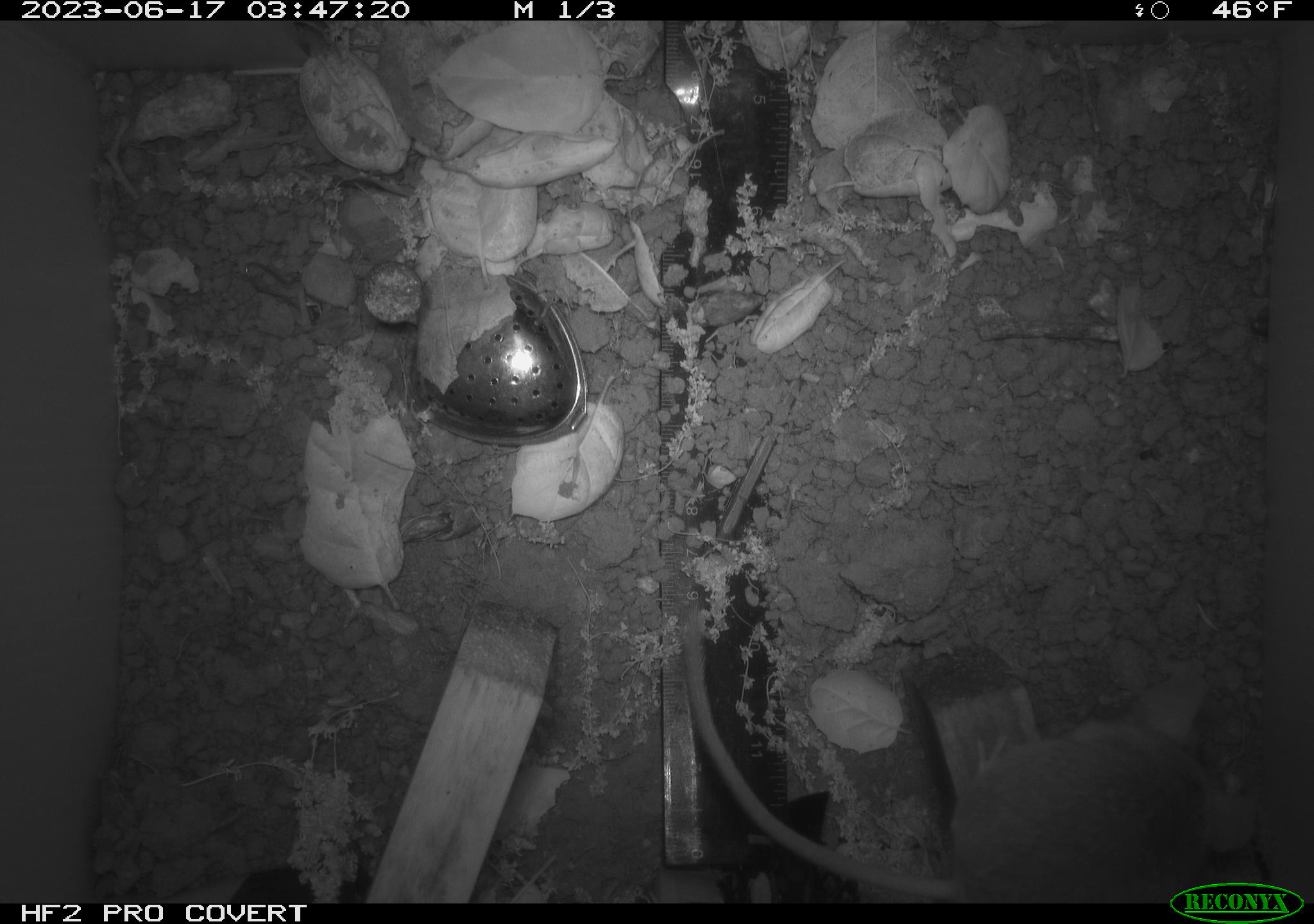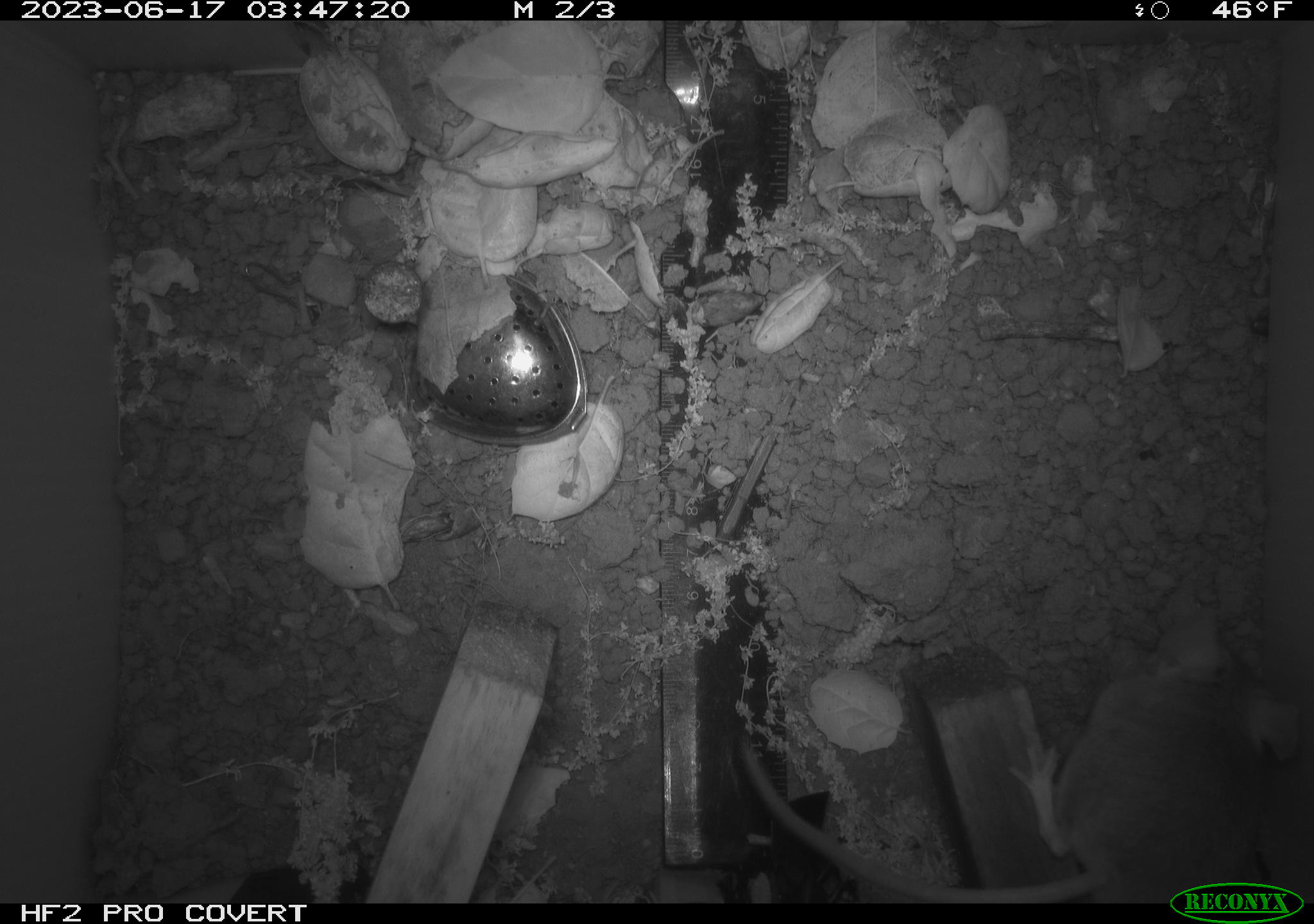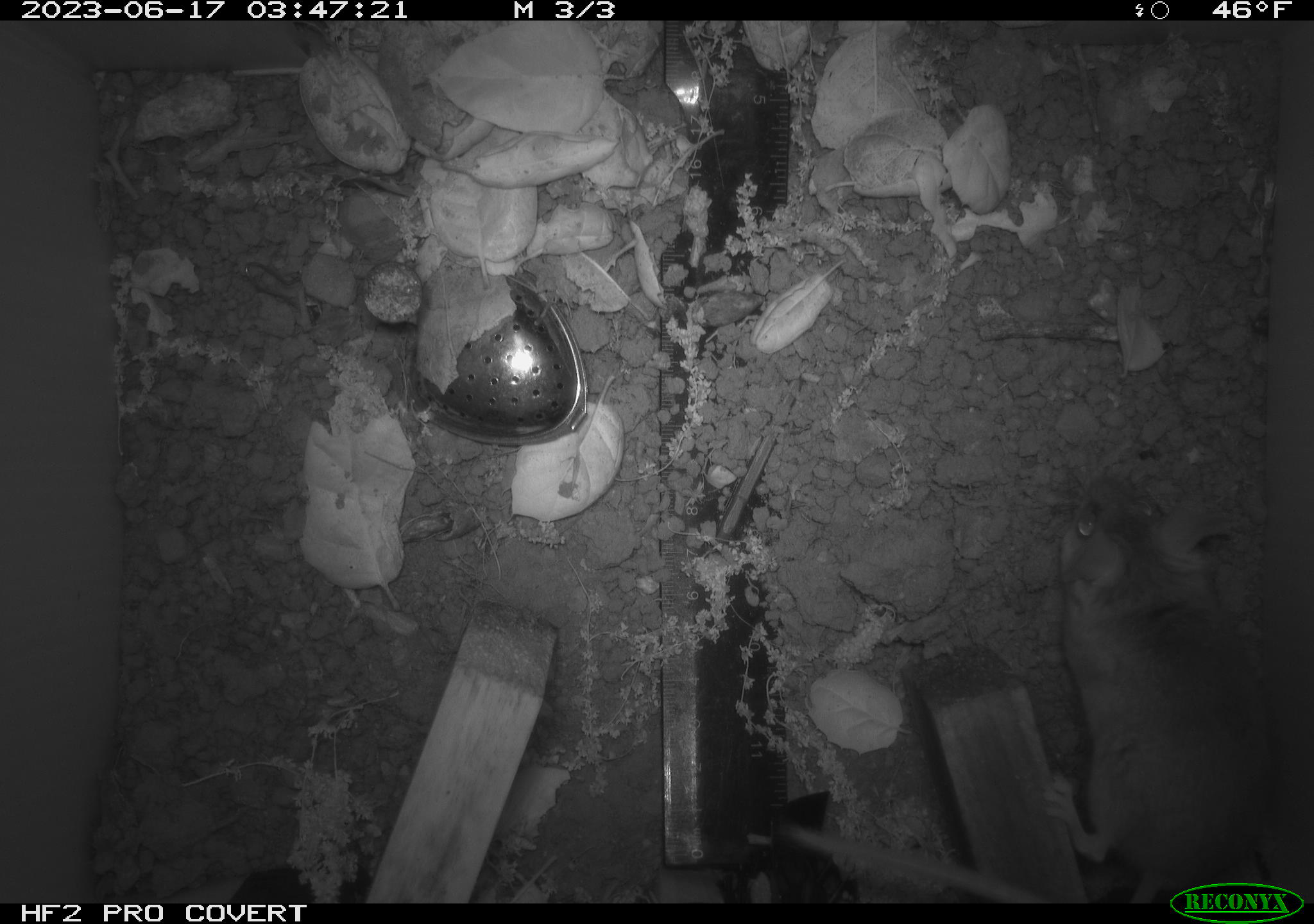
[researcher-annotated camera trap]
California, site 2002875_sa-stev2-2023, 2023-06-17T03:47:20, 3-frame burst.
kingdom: Animalia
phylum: Chordata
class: Mammalia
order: Rodentia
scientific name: Rodentia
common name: mouse species